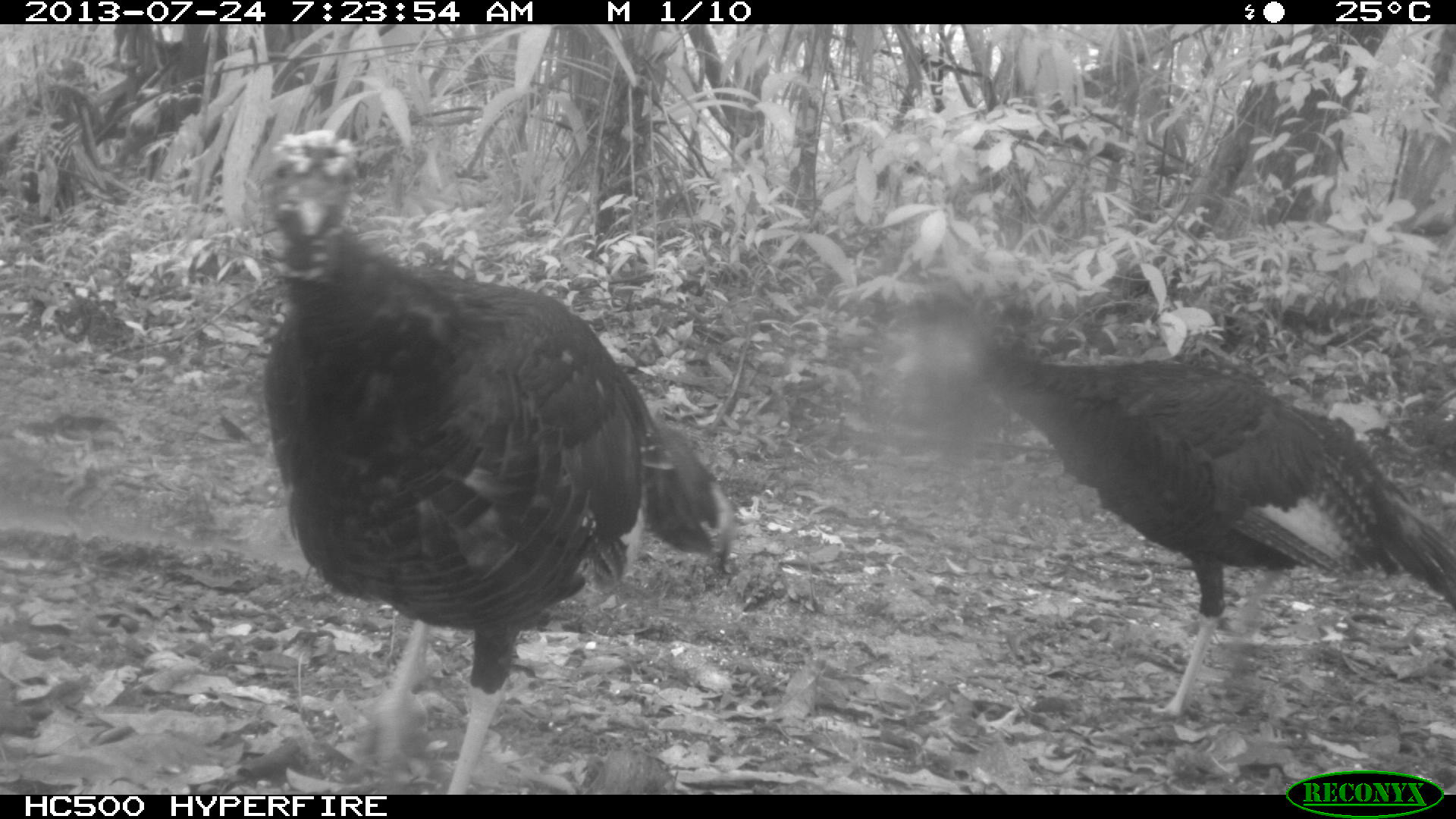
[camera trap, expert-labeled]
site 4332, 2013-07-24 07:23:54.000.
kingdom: Animalia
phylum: Chordata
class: Aves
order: Galliformes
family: Phasianidae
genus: Meleagris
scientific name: Meleagris ocellata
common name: ocellated turkey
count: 3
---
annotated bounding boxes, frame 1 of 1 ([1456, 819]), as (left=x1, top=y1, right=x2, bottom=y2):
meleagris ocellata: (left=248, top=126, right=740, bottom=793); (left=899, top=277, right=1456, bottom=731)